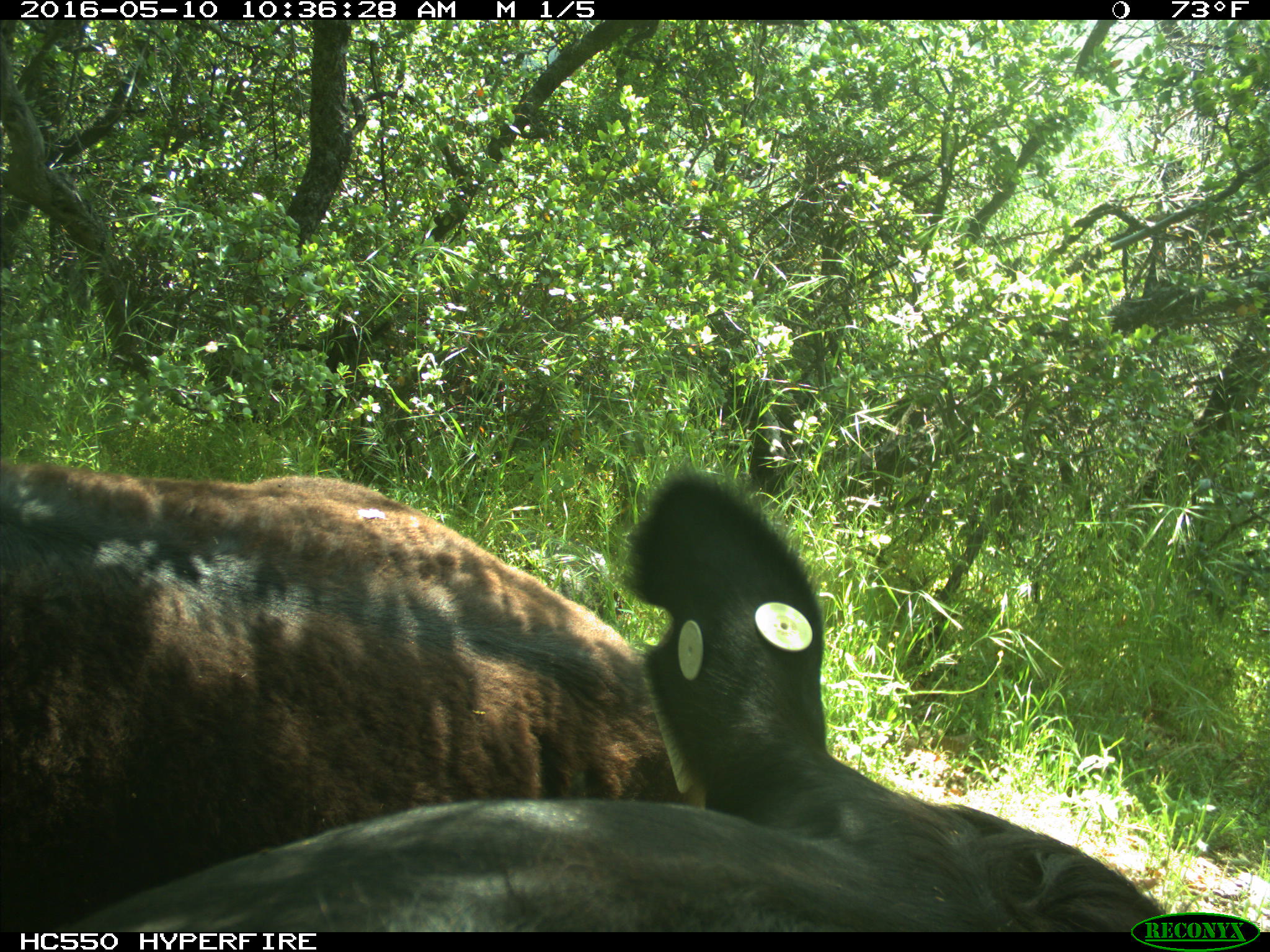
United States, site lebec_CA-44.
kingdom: Animalia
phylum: Chordata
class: Mammalia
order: Artiodactyla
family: Bovidae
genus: Bos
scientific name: Bos taurus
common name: domestic cow